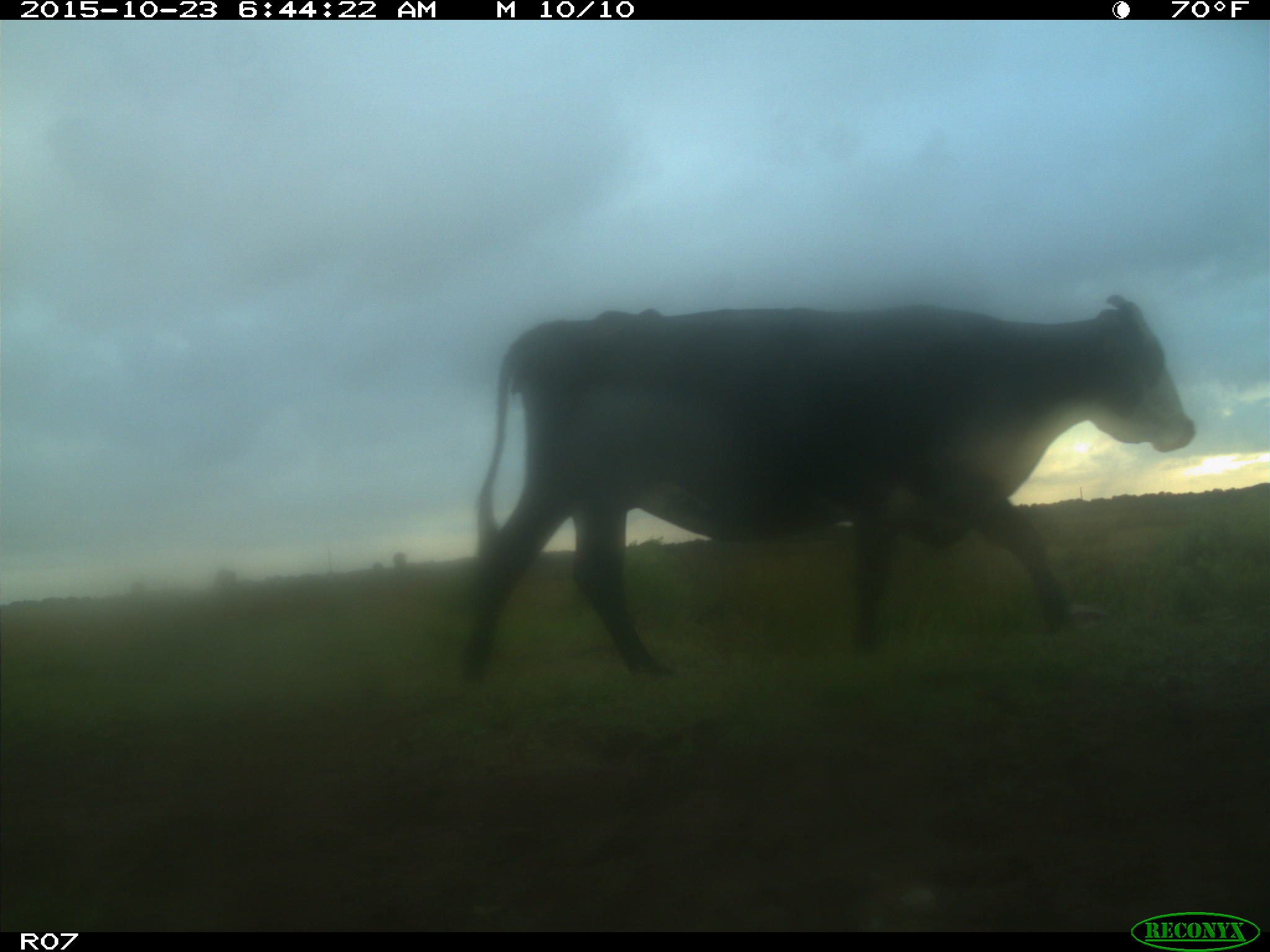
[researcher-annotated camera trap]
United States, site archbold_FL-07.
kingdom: Animalia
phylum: Chordata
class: Mammalia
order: Artiodactyla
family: Bovidae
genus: Bos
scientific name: Bos taurus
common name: domestic cow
Bos taurus (domestic cow).